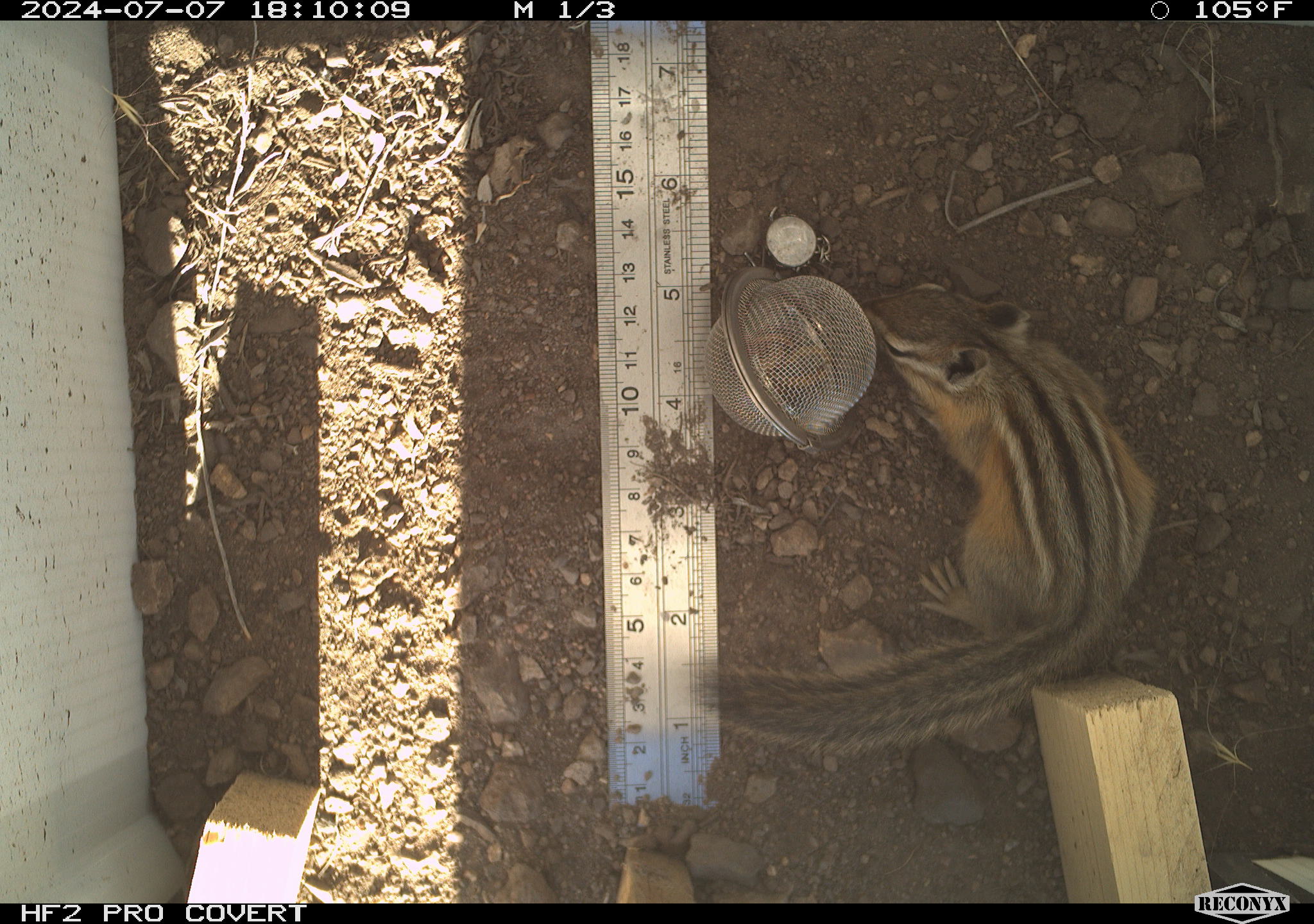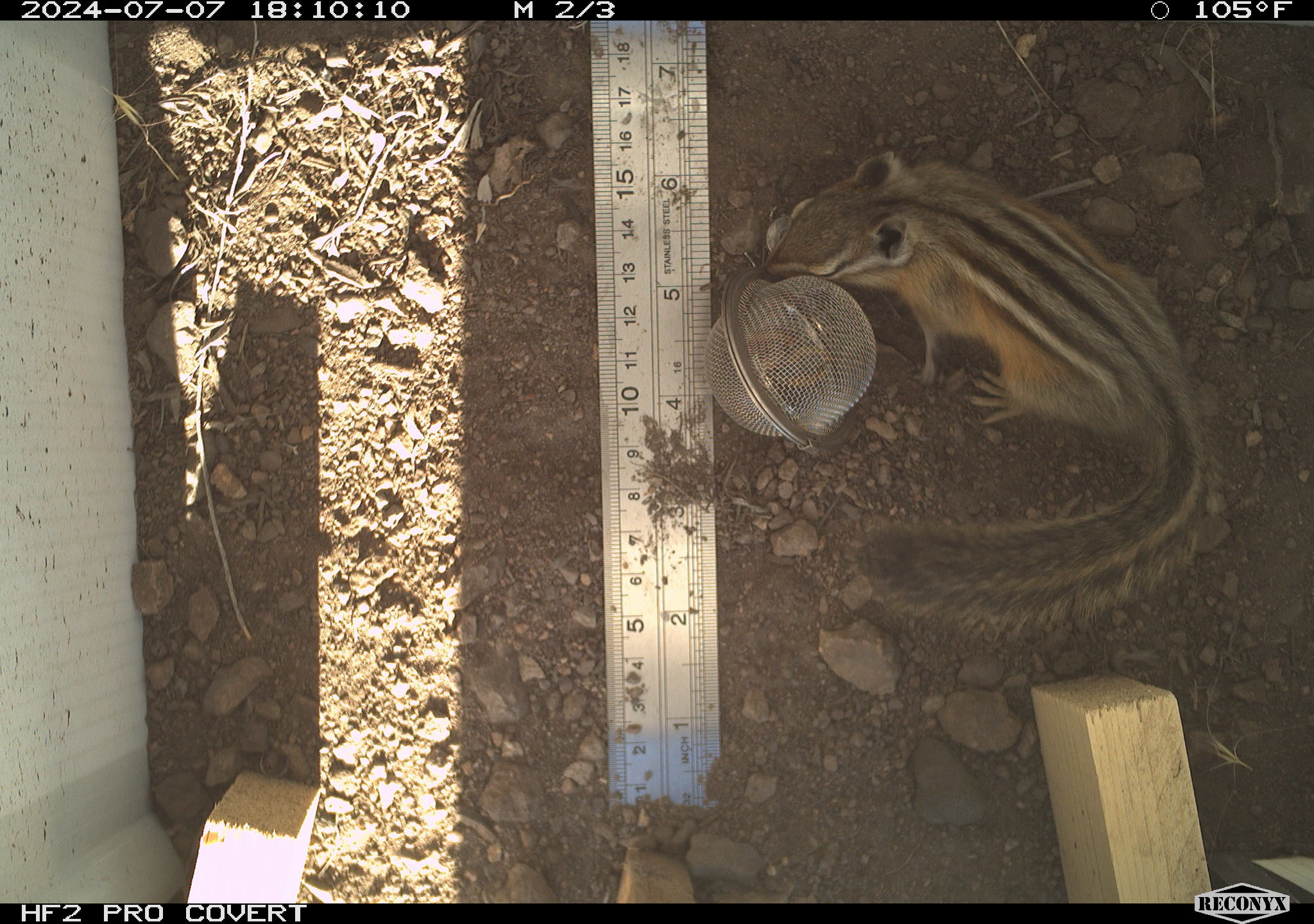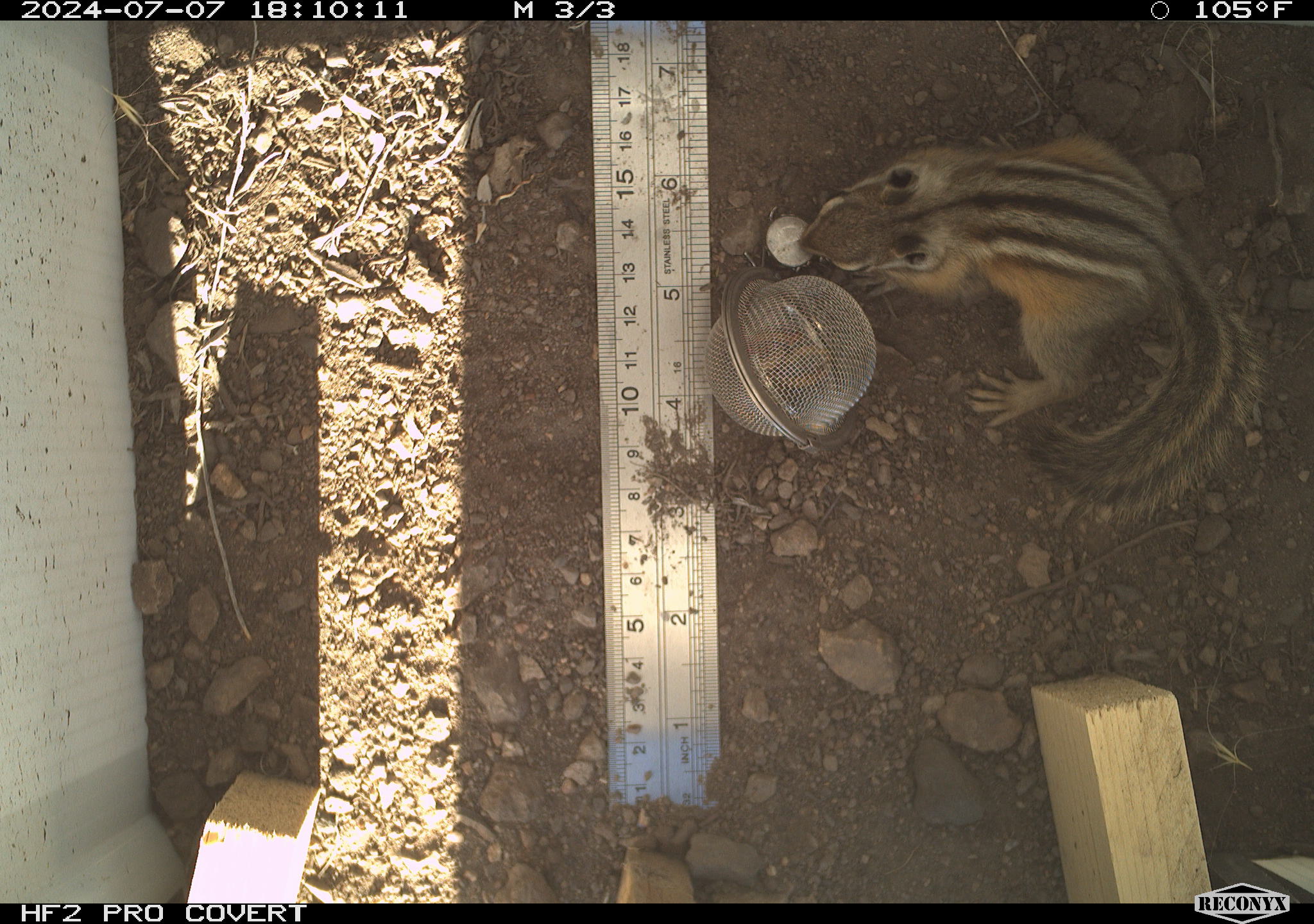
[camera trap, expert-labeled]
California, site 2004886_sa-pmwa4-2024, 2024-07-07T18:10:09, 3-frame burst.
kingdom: Animalia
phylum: Chordata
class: Mammalia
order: Rodentia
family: Sciuridae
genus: Neotamias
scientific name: Neotamias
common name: western chipmunks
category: neotamias species